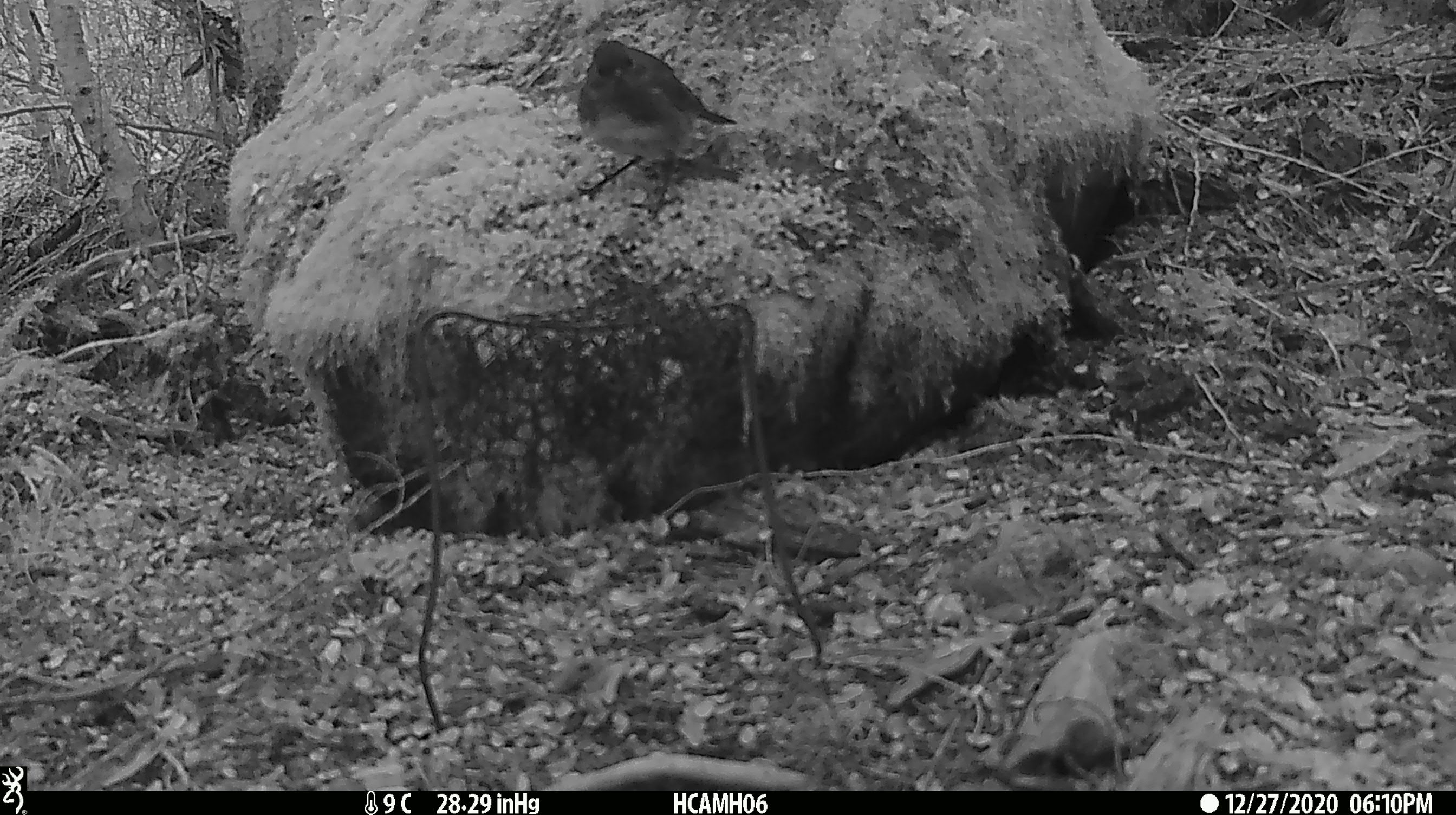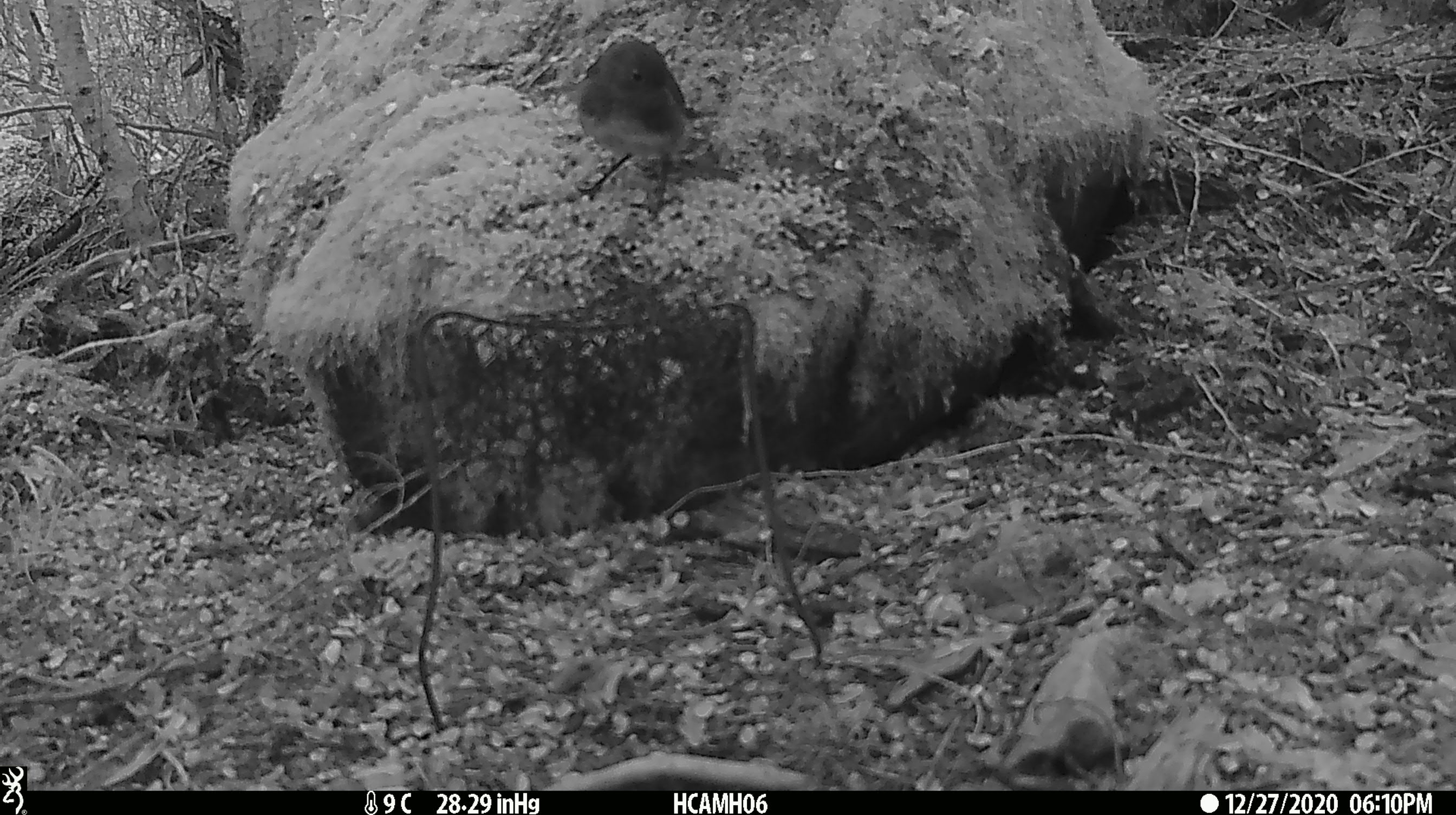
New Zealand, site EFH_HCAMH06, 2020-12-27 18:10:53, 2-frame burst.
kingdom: Animalia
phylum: Chordata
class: Aves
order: Passeriformes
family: Petroicidae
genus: Petroica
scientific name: Petroica australis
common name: new zealand robin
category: robin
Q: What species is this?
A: Robin (new zealand robin) (Petroica australis).